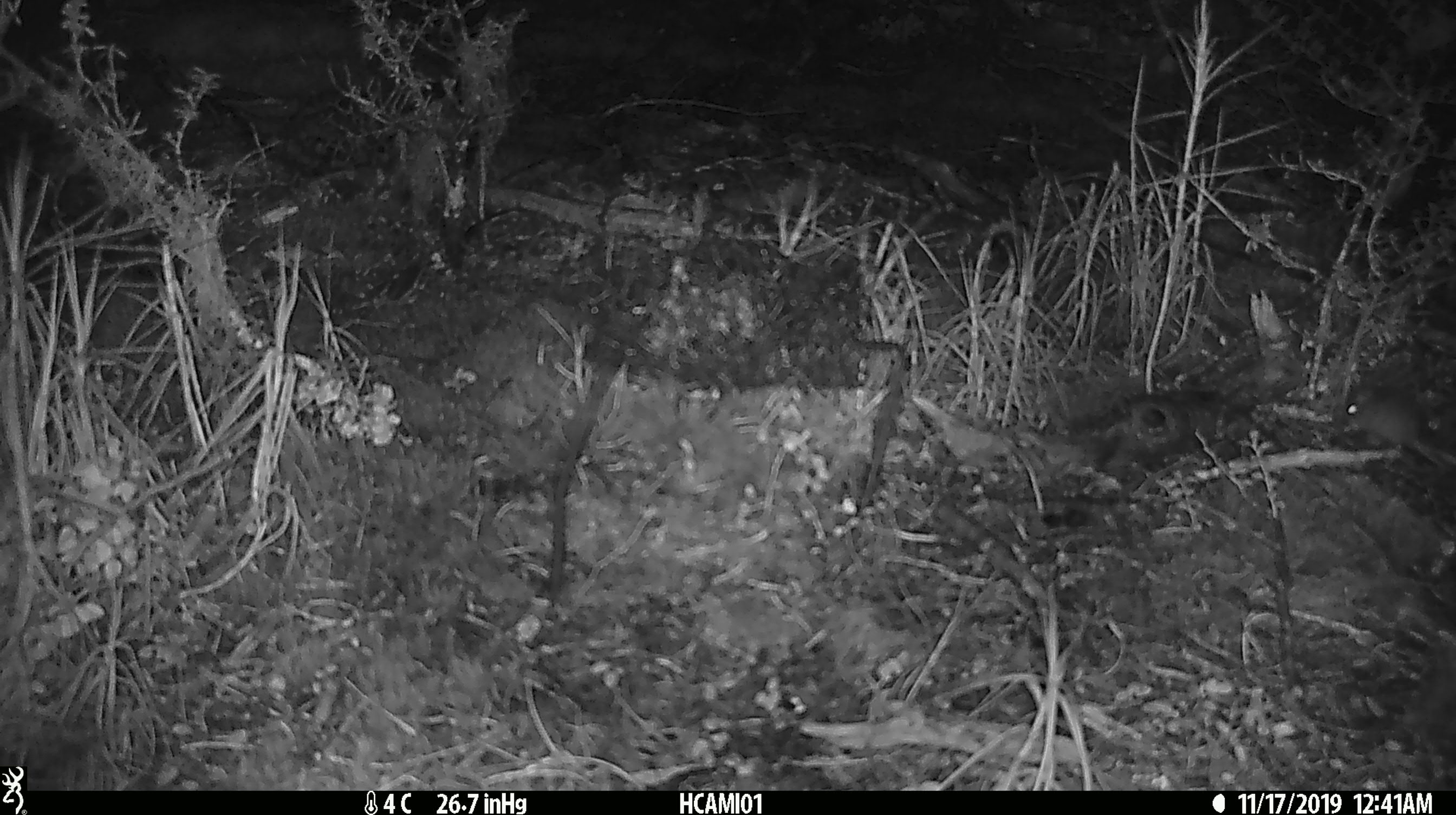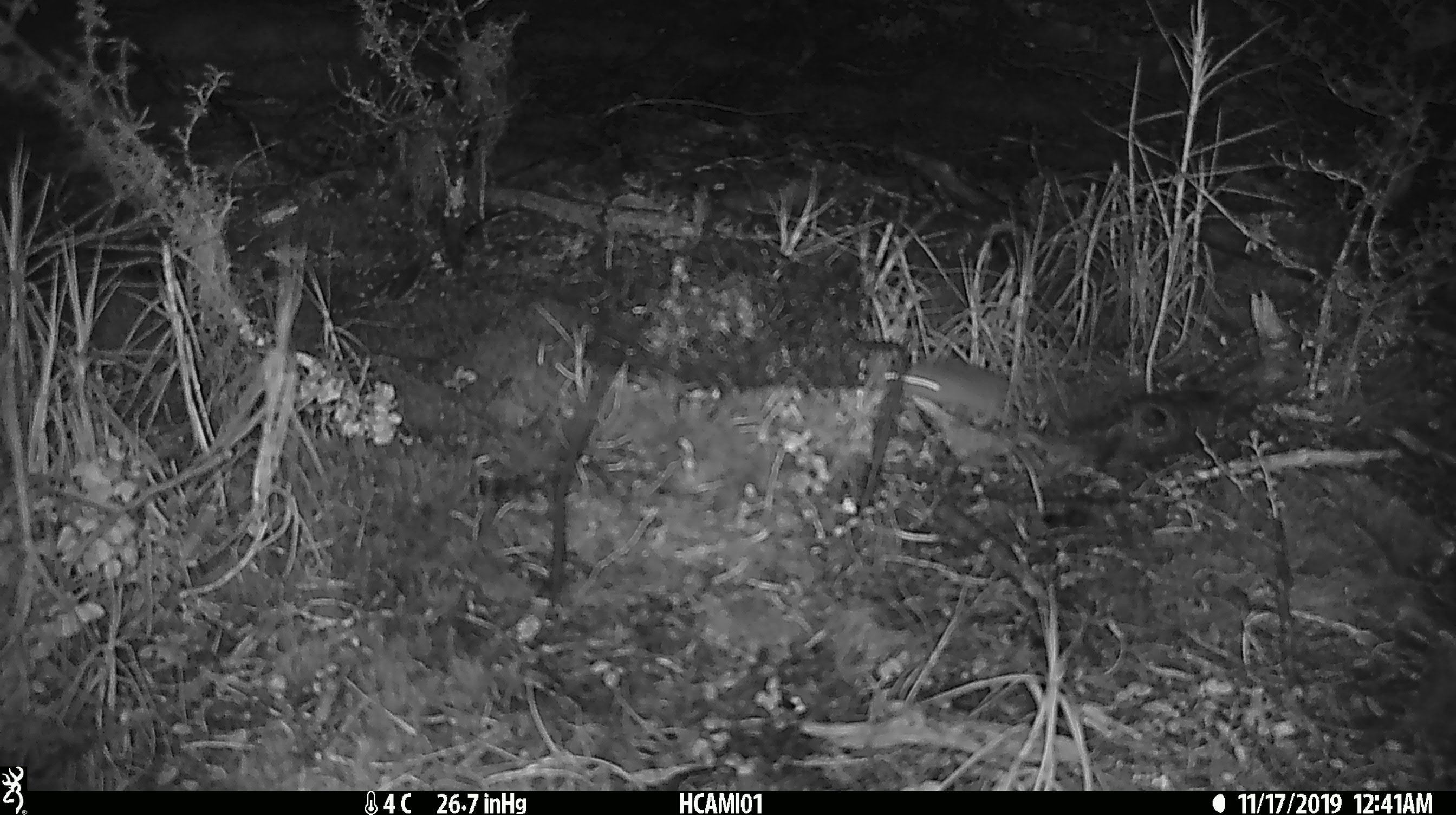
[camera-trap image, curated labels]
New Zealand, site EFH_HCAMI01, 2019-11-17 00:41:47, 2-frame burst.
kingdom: Animalia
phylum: Chordata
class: Mammalia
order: Rodentia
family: Muridae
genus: Mus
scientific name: Mus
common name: mouse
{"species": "mouse (Mus)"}